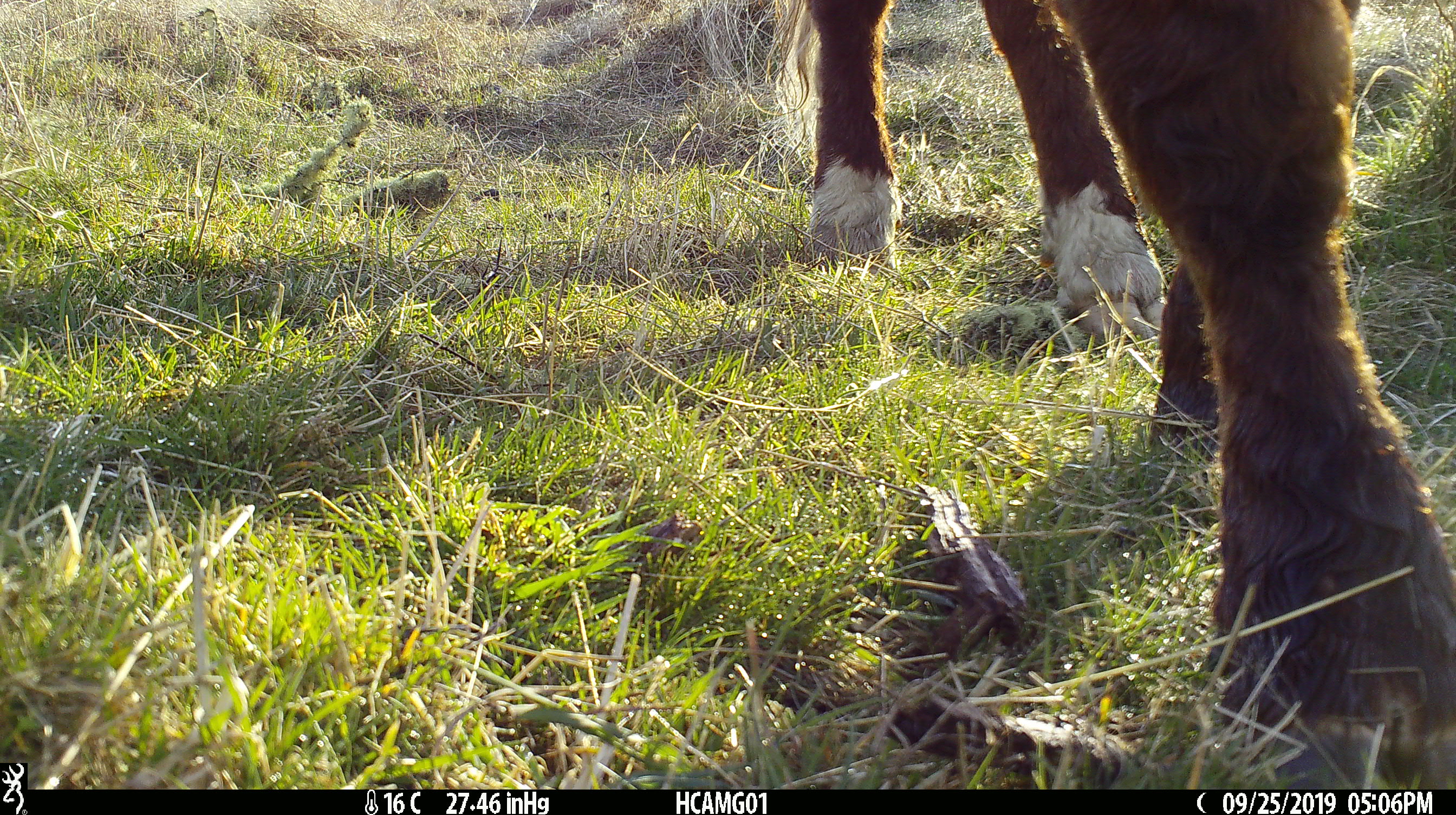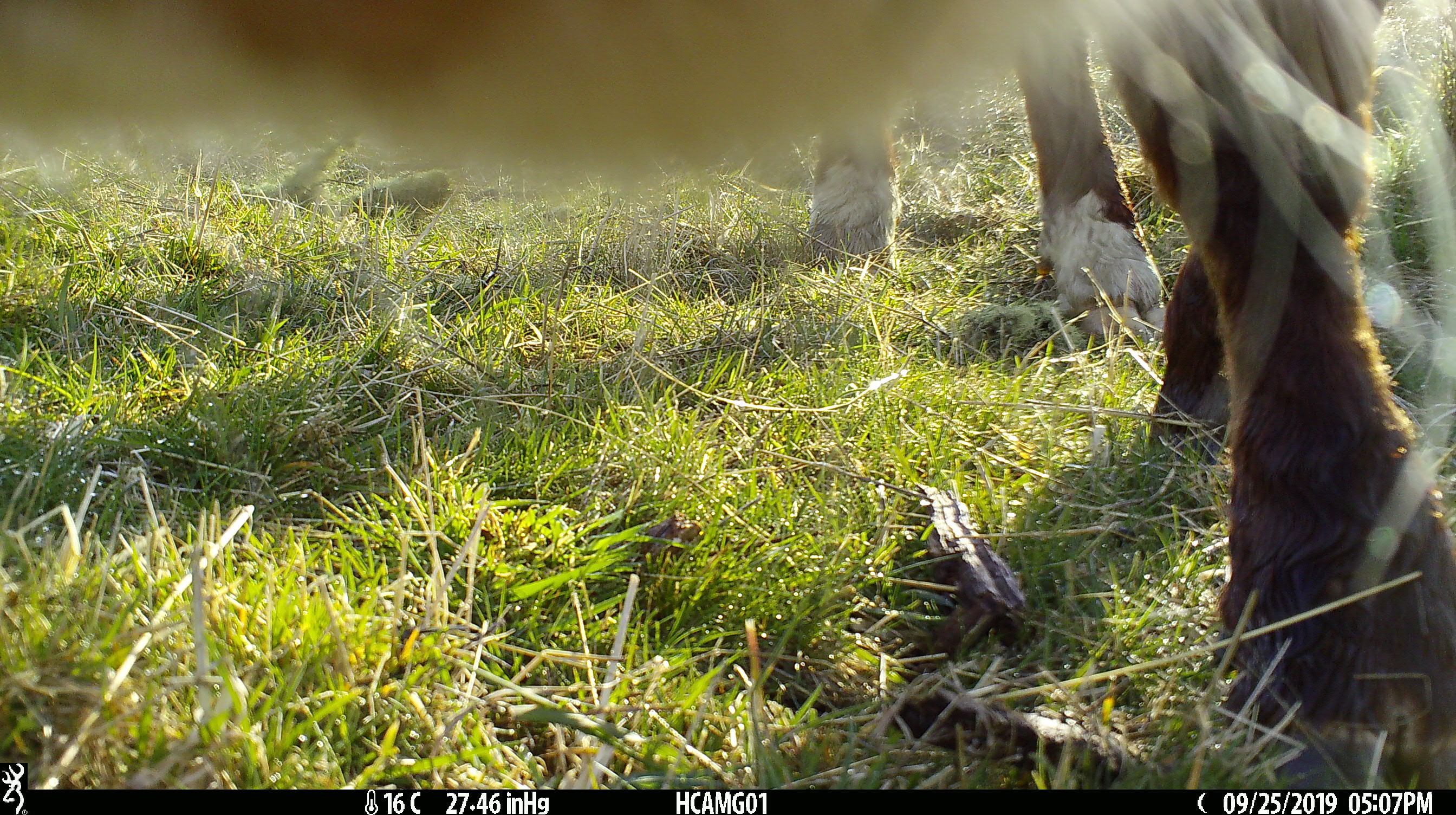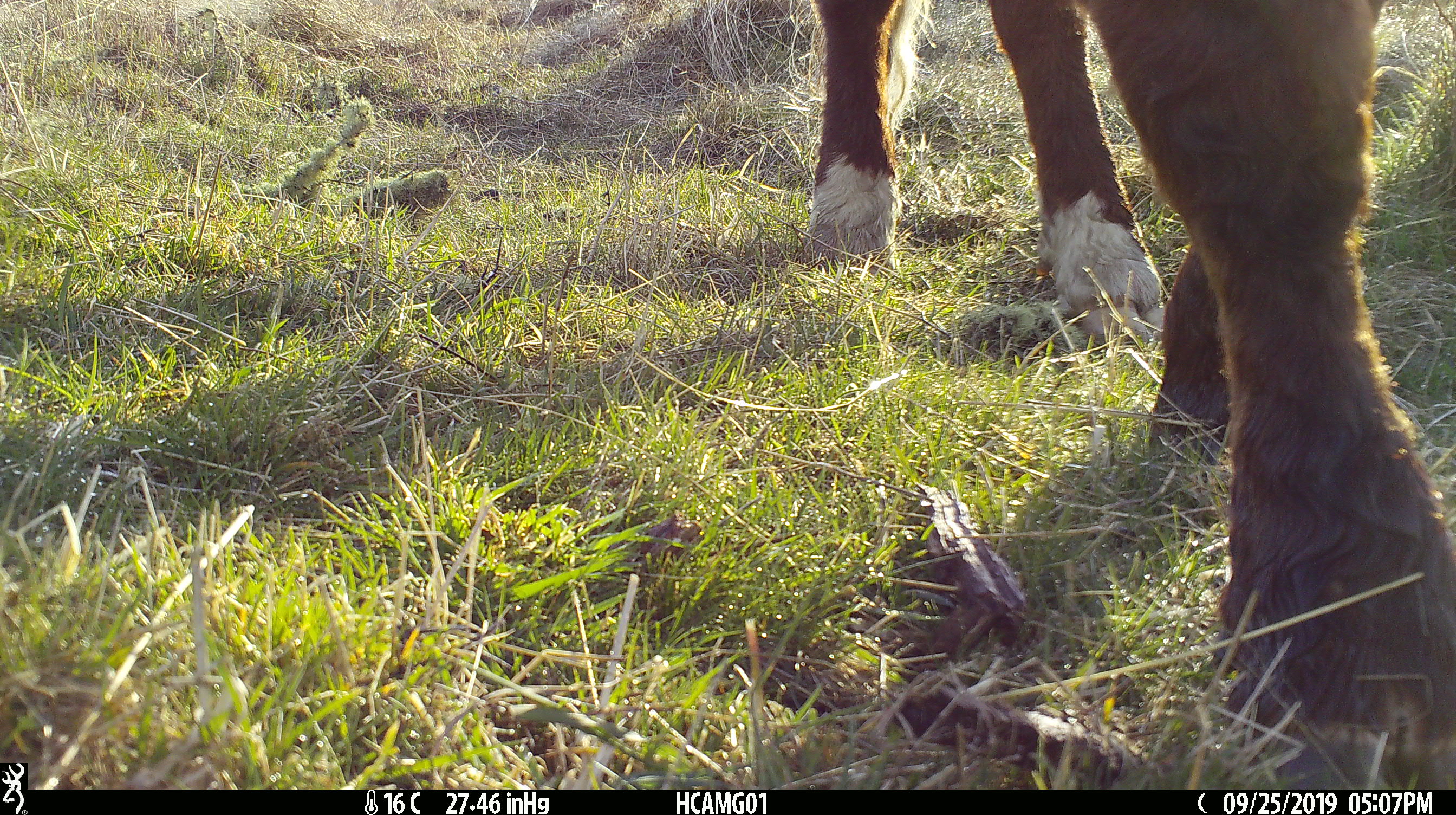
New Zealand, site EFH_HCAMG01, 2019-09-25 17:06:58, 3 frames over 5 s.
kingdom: Animalia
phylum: Chordata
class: Mammalia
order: Artiodactyla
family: Bovidae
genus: Bos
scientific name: Bos taurus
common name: domestic cow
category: cow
Cow (domestic cow) (Bos taurus).